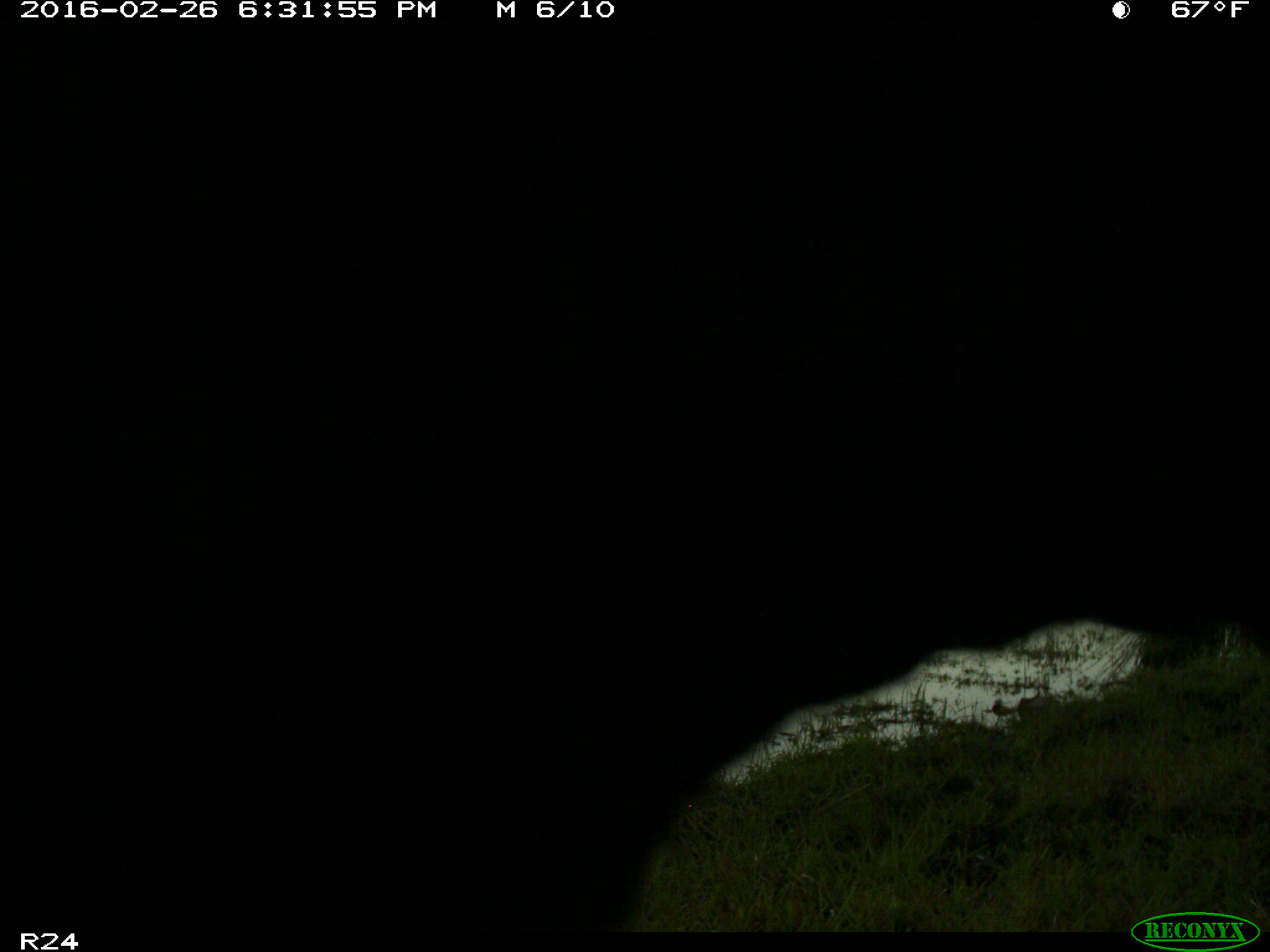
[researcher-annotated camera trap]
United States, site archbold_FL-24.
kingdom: Animalia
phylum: Chordata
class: Mammalia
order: Artiodactyla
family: Bovidae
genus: Bos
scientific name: Bos taurus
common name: domestic cow